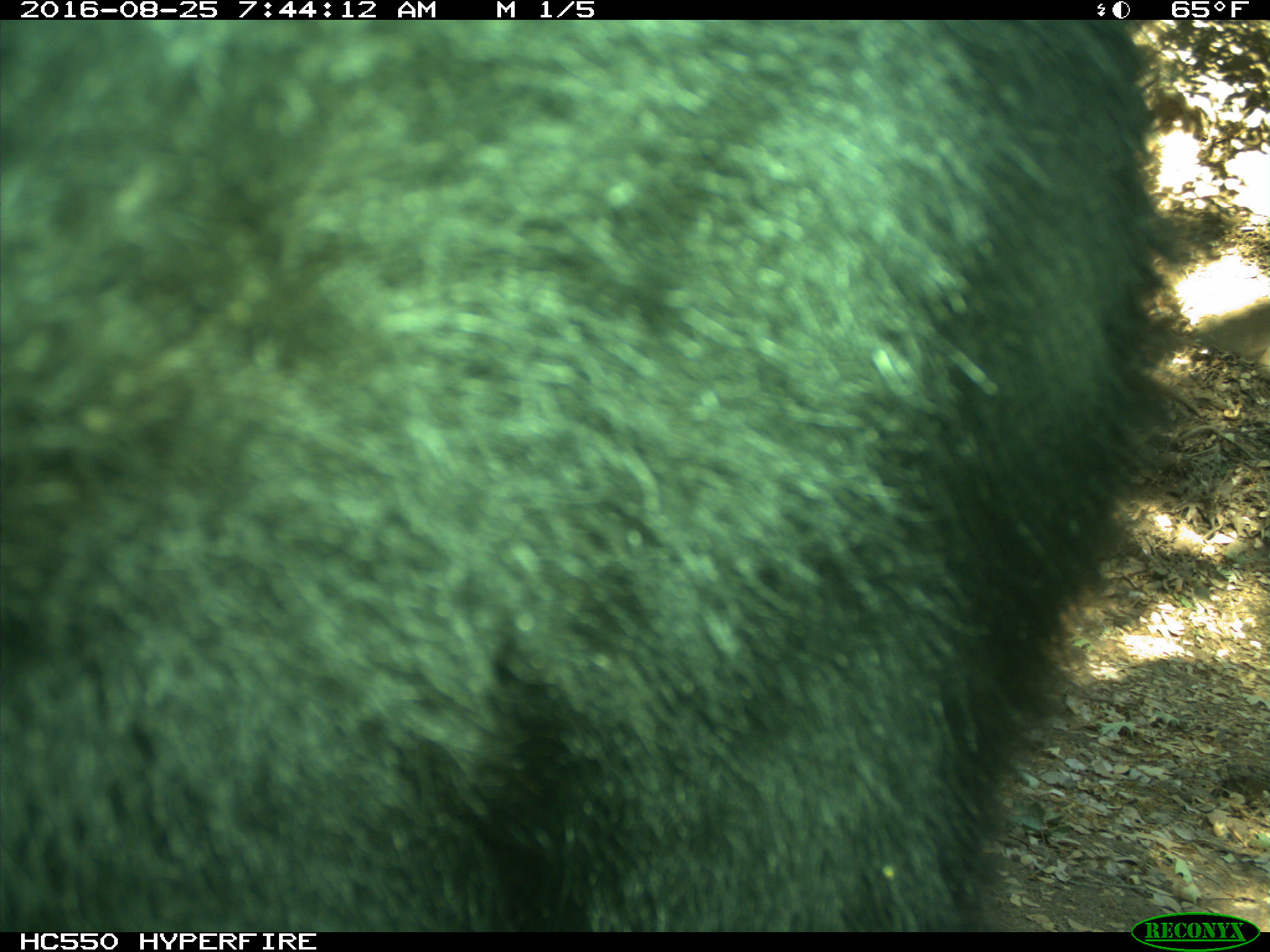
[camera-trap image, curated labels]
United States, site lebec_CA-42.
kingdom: Animalia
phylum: Chordata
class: Mammalia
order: Carnivora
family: Ursidae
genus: Ursus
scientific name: Ursus americanus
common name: american black bear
Ursus americanus (american black bear).